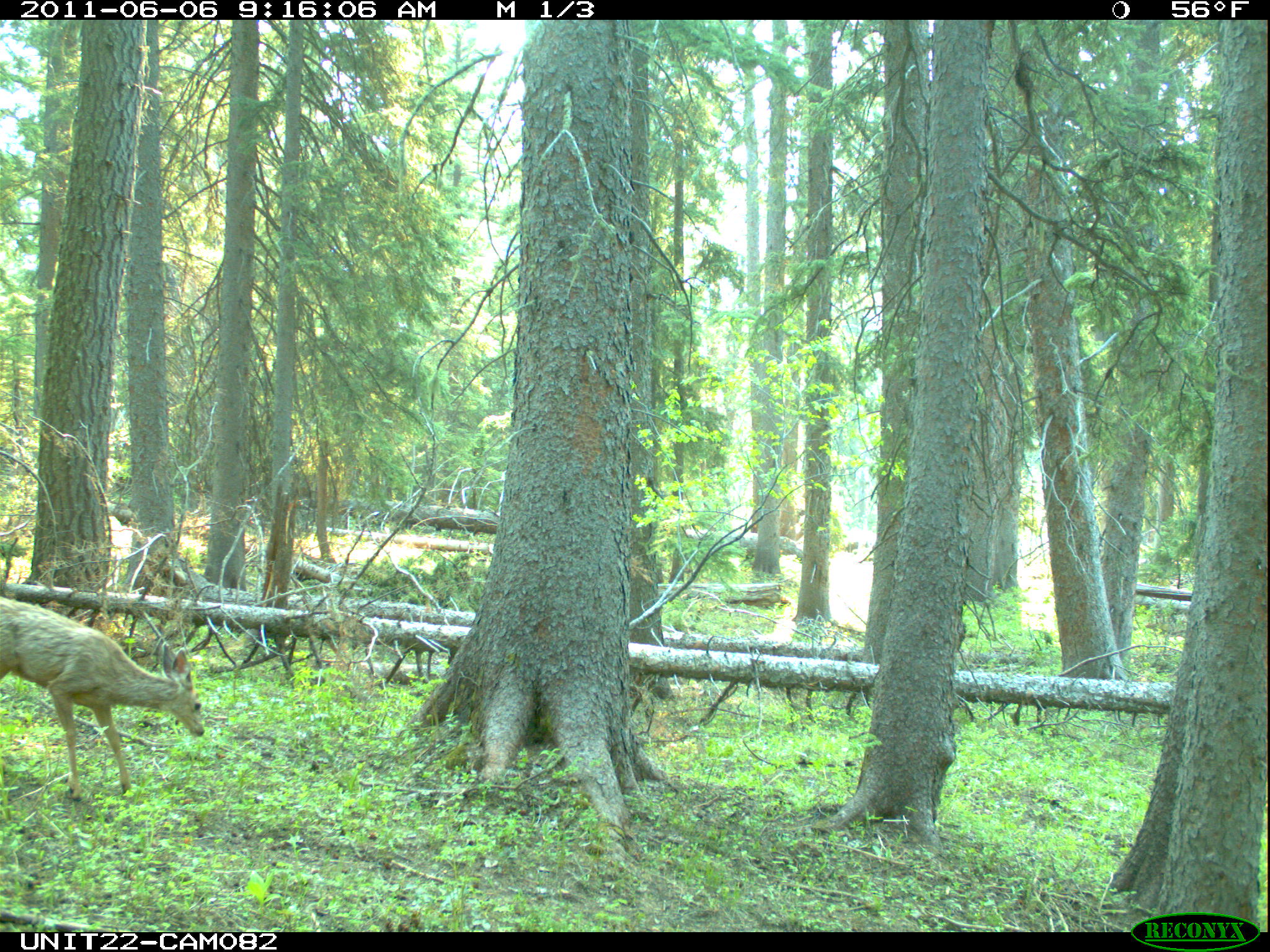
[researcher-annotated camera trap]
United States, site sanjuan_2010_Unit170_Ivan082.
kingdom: Animalia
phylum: Chordata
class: Mammalia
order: Artiodactyla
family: Cervidae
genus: Odocoileus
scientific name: Odocoileus hemionus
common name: mule deer